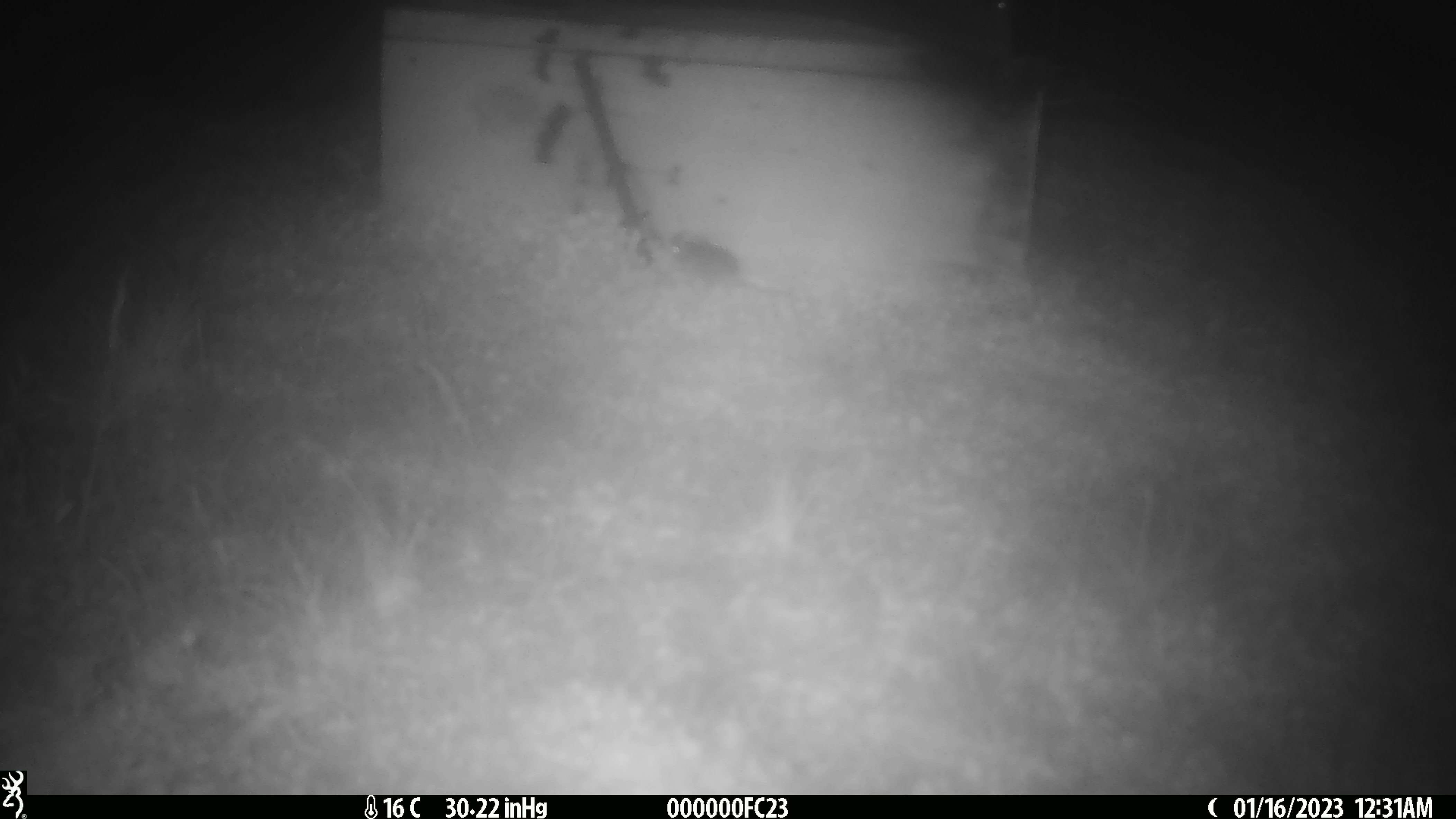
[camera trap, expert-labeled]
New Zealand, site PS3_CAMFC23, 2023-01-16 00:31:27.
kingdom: Animalia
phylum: Chordata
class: Mammalia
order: Rodentia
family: Muridae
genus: Mus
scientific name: Mus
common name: mouse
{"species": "mouse (Mus)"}